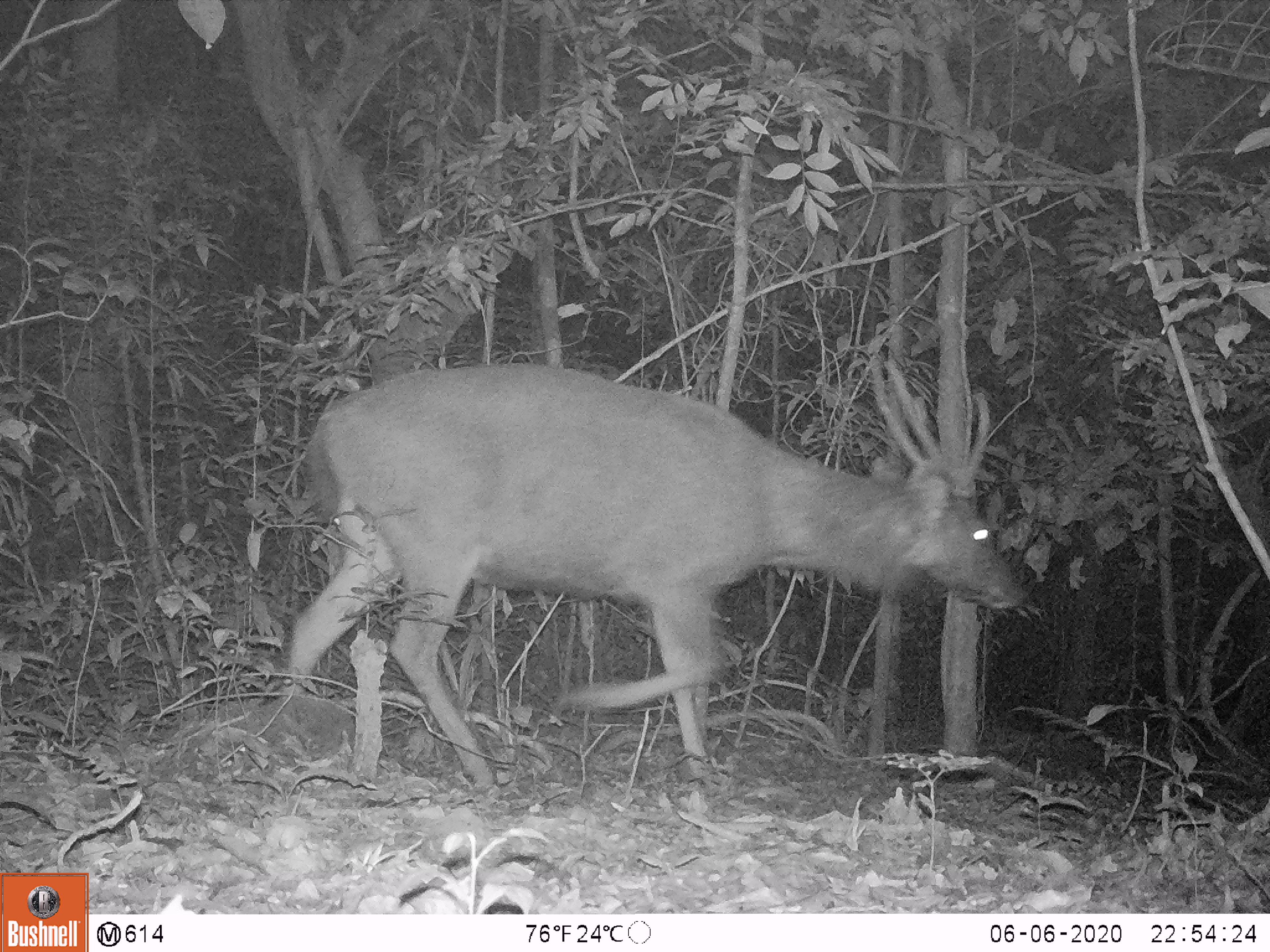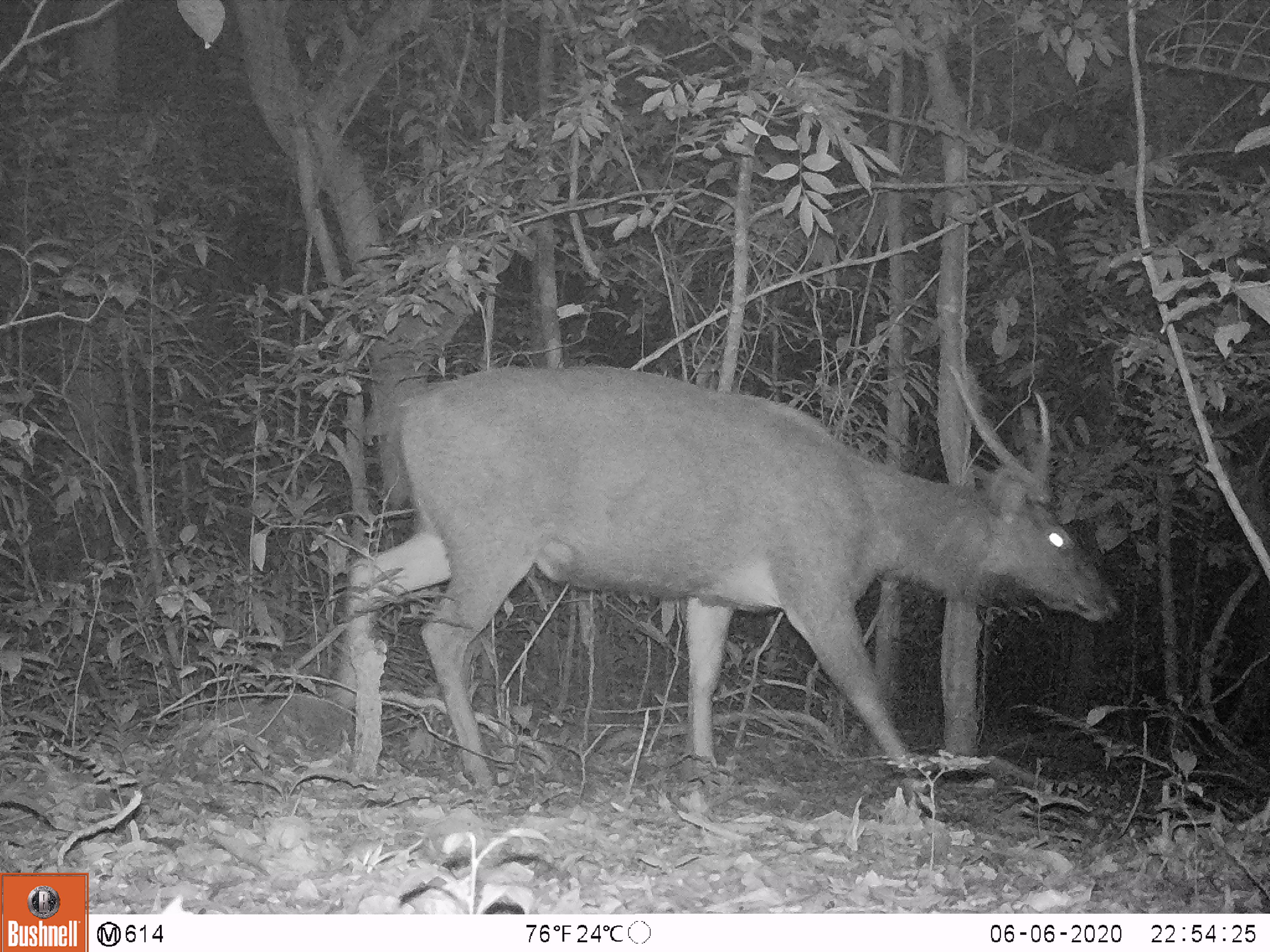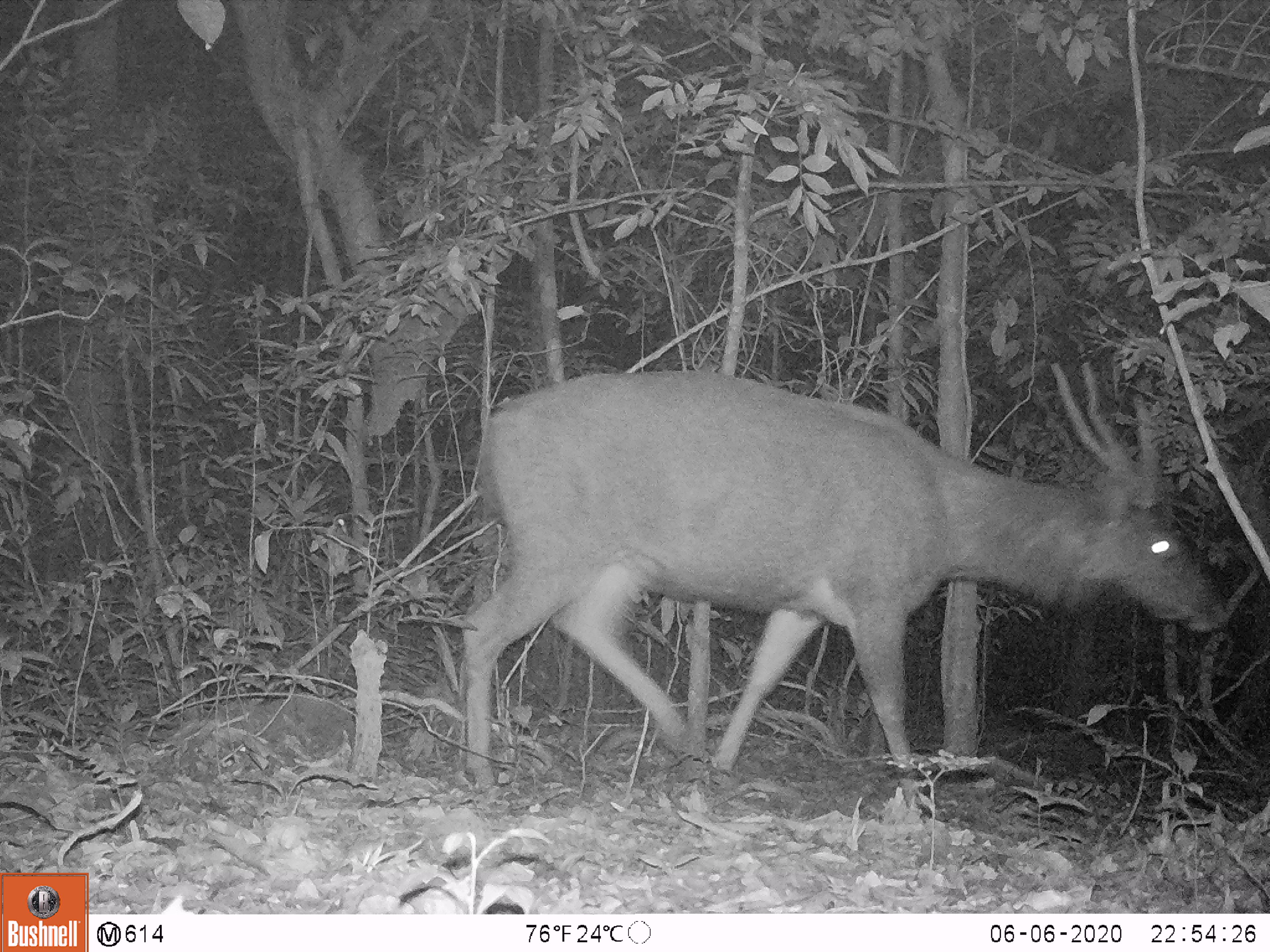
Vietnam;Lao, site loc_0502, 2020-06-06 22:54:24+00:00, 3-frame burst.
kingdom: Animalia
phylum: Chordata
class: Mammalia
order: Artiodactyla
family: Cervidae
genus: Rusa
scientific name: Rusa unicolor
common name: sambar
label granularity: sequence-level